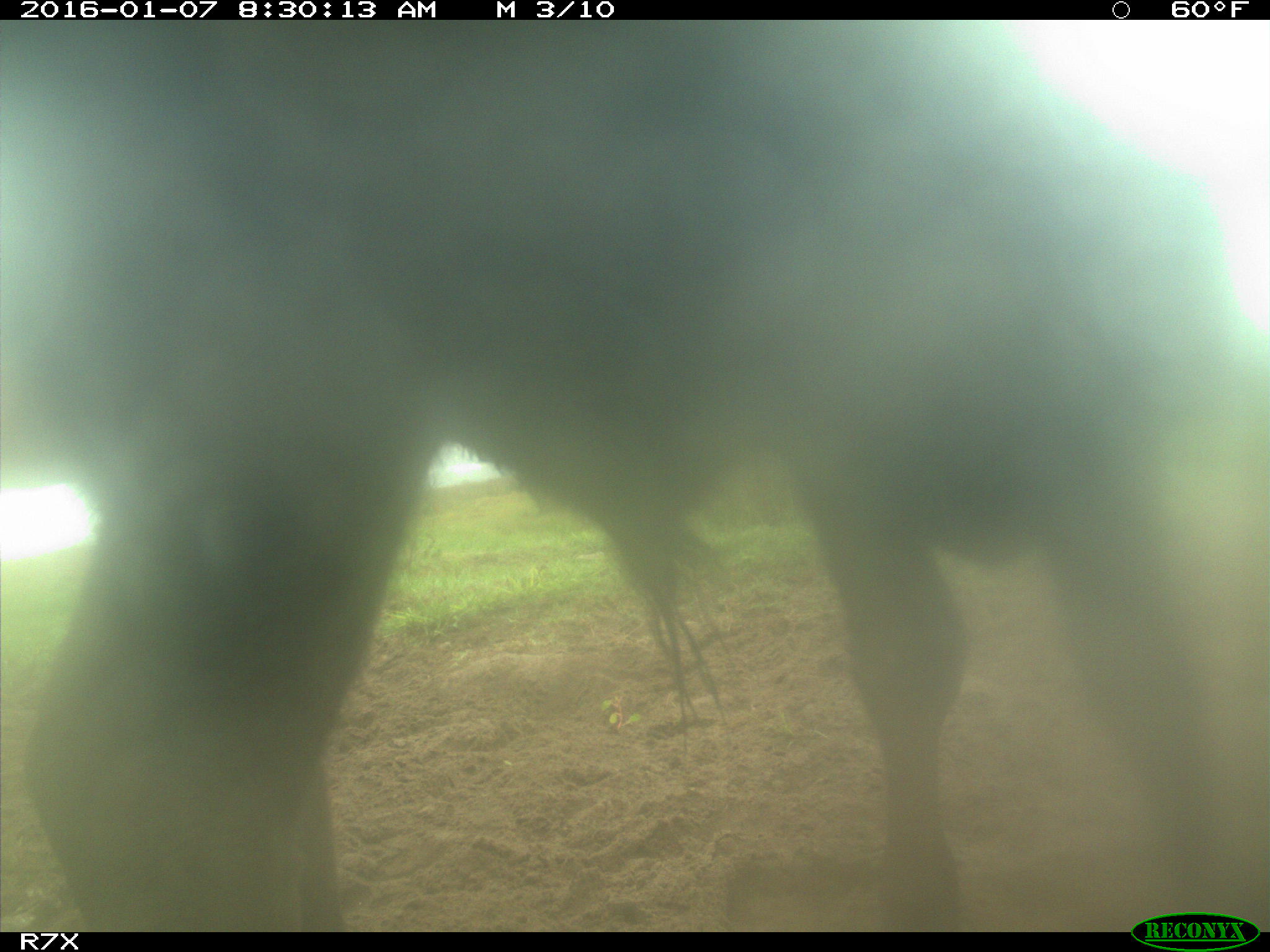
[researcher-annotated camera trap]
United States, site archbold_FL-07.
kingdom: Animalia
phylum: Chordata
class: Mammalia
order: Artiodactyla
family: Bovidae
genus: Bos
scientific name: Bos taurus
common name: domestic cow